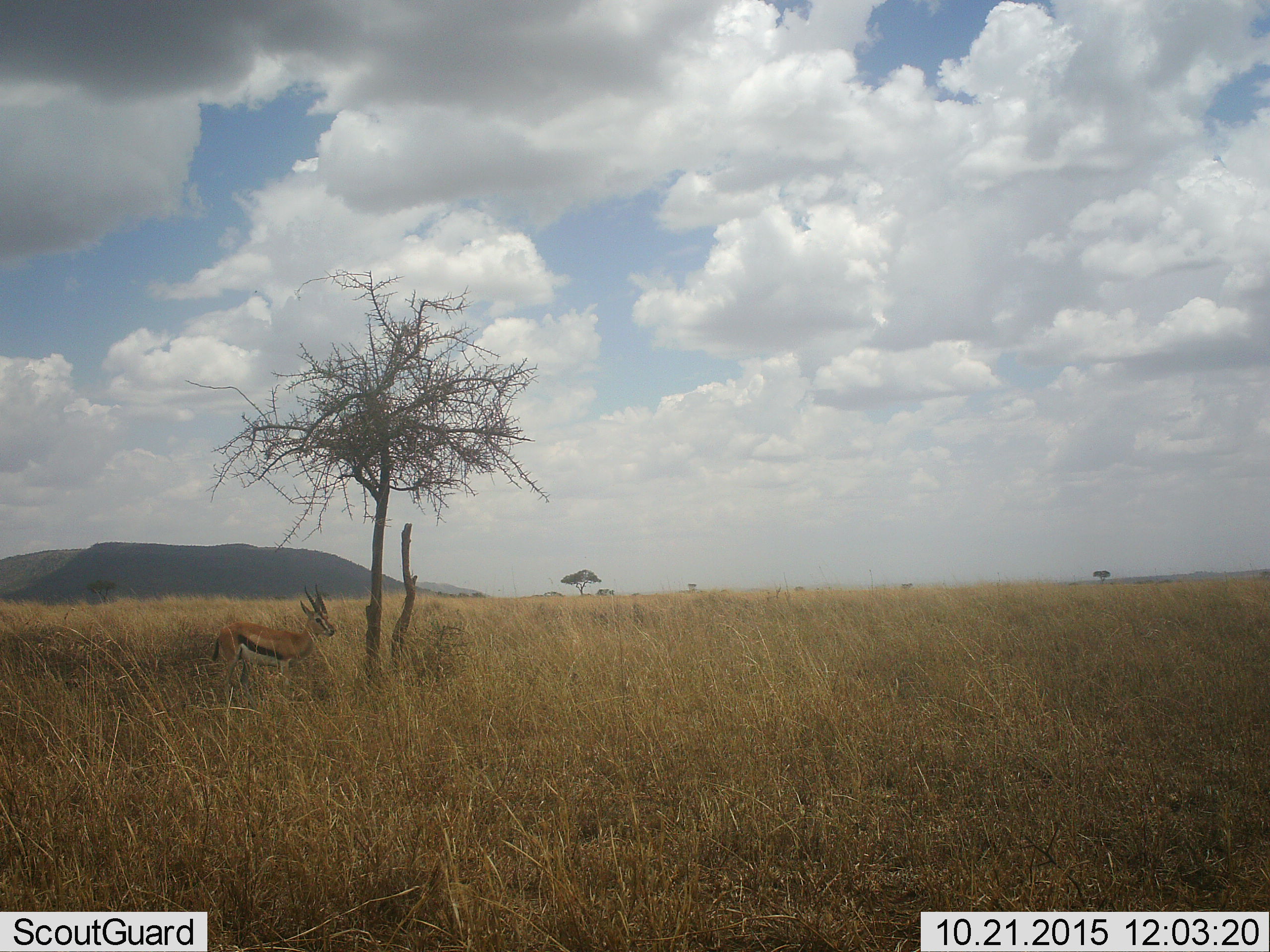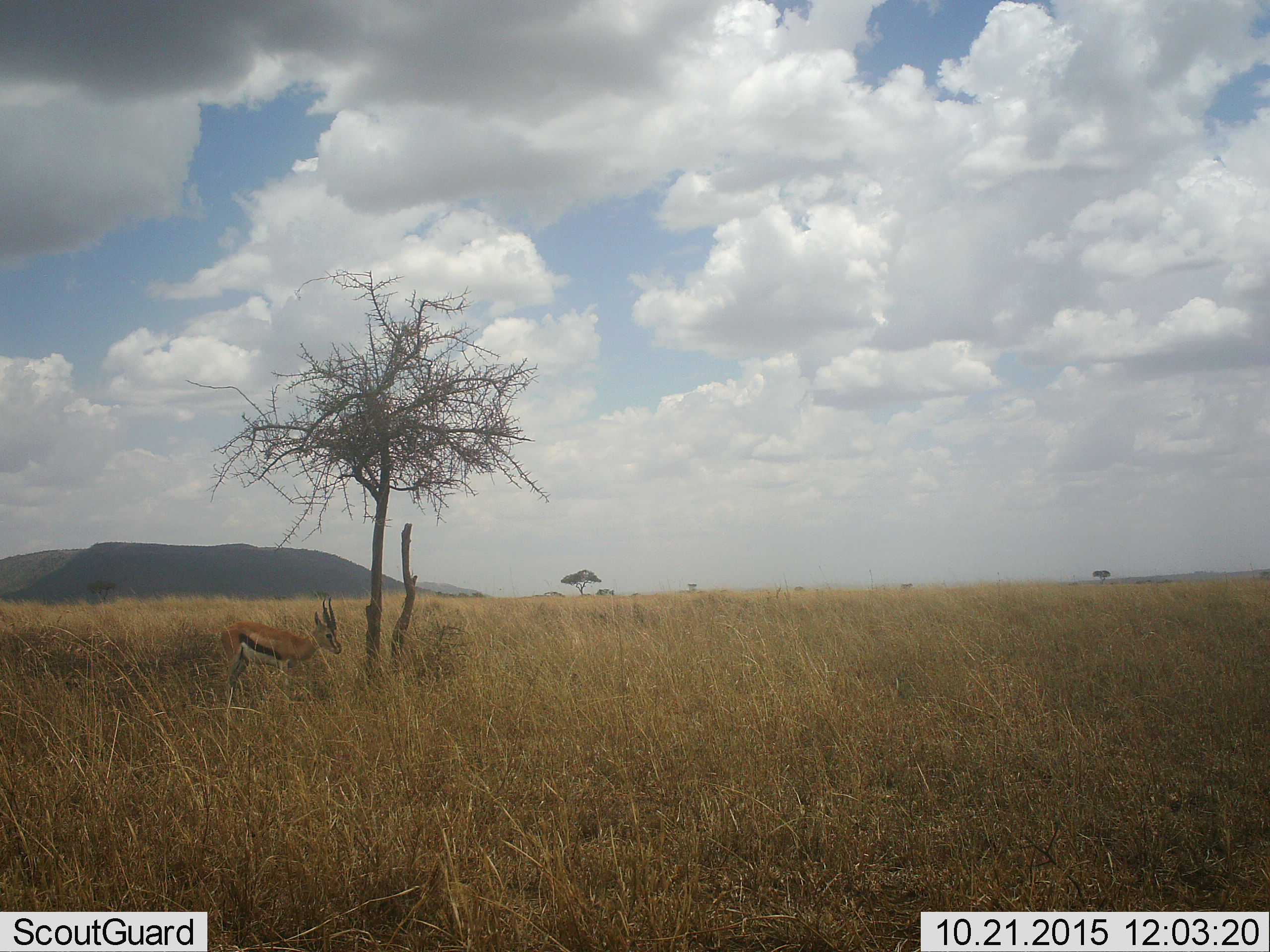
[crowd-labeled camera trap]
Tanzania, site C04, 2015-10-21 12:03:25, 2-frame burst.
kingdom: Animalia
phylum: Chordata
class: Mammalia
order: Artiodactyla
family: Bovidae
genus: Eudorcas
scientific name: Eudorcas thomsonii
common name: thomson's gazelle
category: gazellethomsons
Gazellethomsons (thomson's gazelle) (Eudorcas thomsonii), count 1. Behavior (volunteer vote fractions): standing 82%, resting 0%, moving 9%, interacting 0%. Young present (vote fraction): 0%. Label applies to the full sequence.